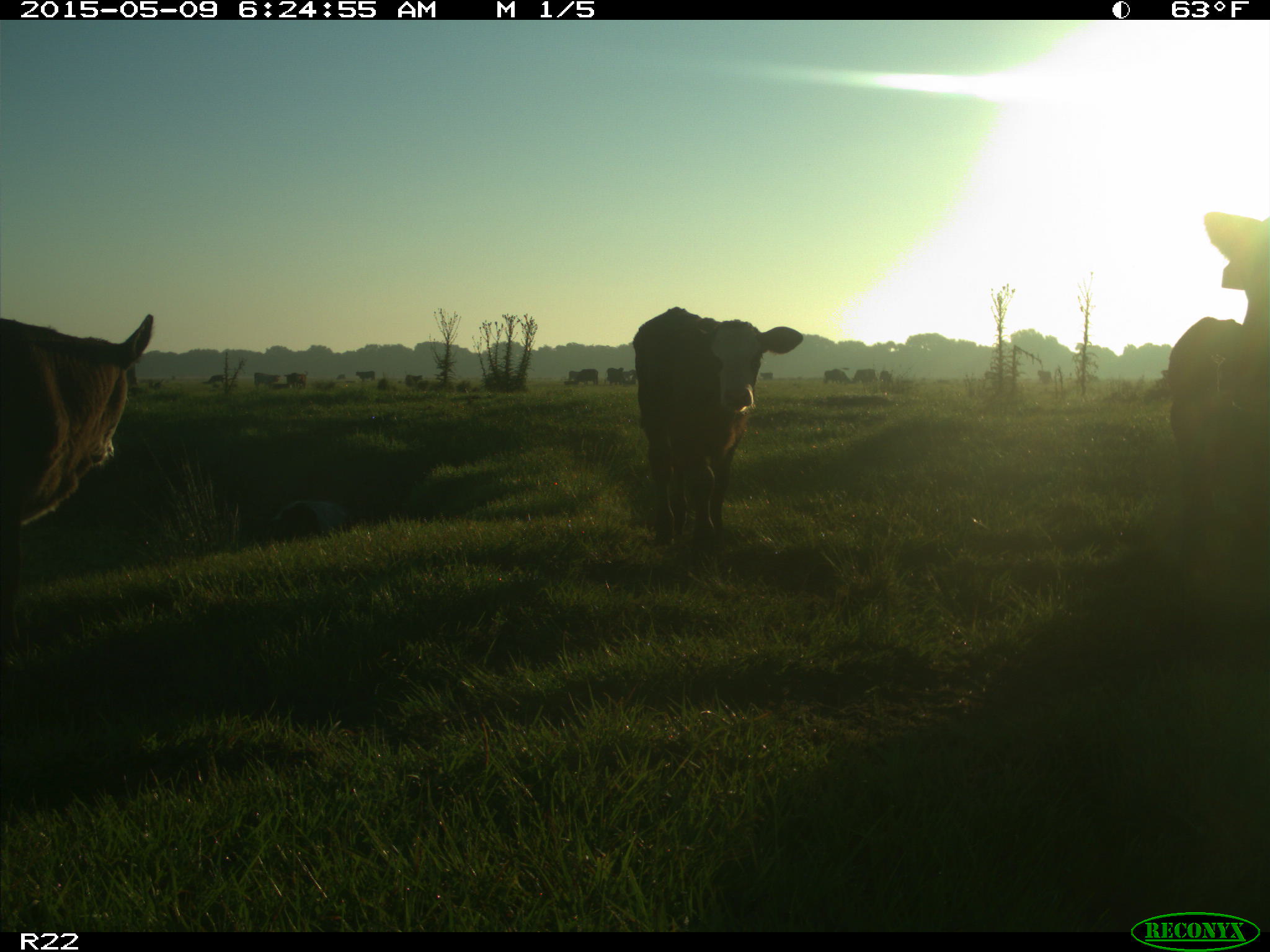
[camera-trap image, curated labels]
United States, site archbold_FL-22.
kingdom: Animalia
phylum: Chordata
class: Mammalia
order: Artiodactyla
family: Bovidae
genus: Bos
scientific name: Bos taurus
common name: domestic cow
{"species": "Bos taurus (domestic cow)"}